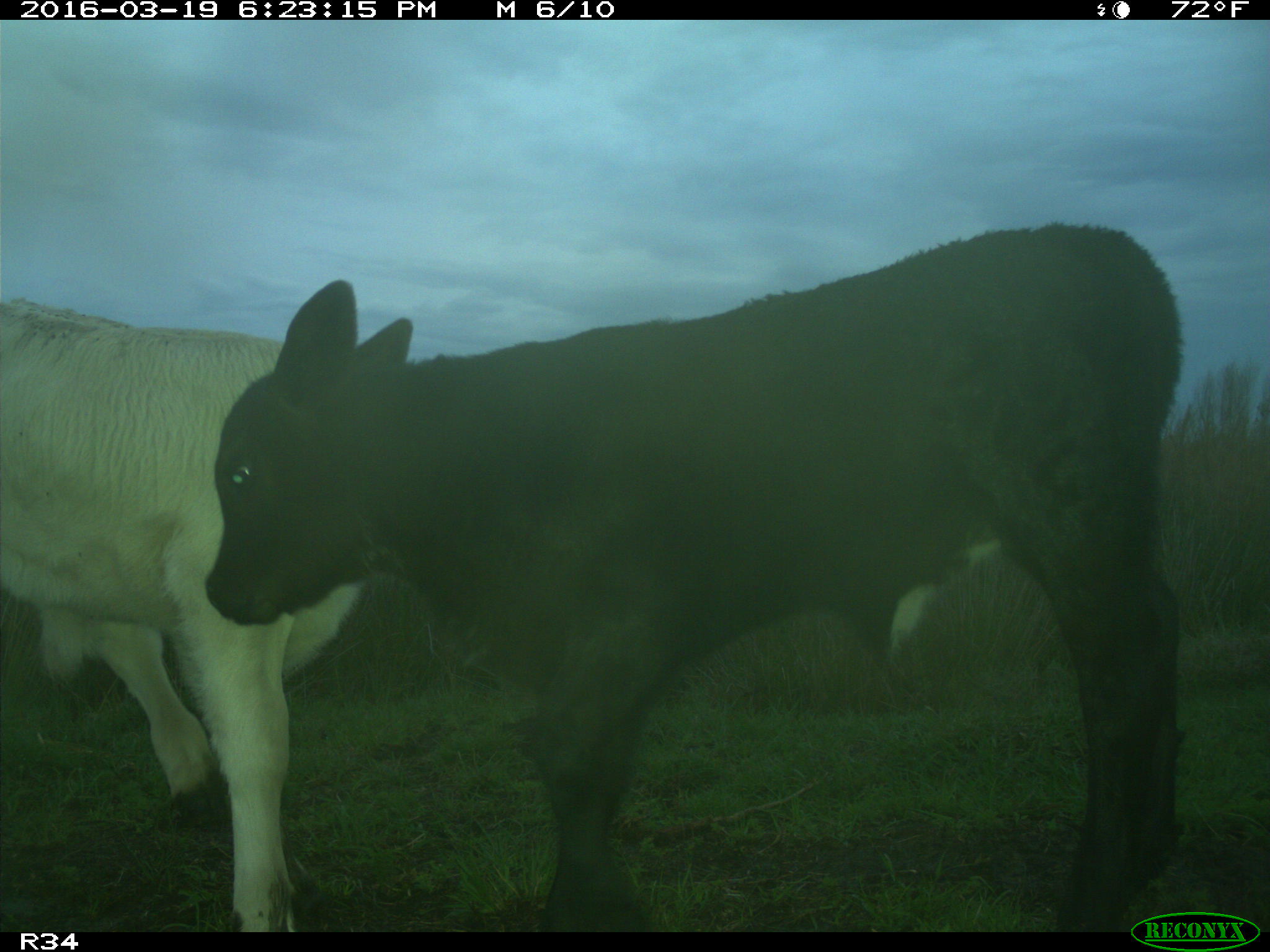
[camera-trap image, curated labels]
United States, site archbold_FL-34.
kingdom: Animalia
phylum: Chordata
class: Mammalia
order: Artiodactyla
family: Bovidae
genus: Bos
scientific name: Bos taurus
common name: domestic cow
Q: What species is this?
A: Bos taurus (domestic cow).